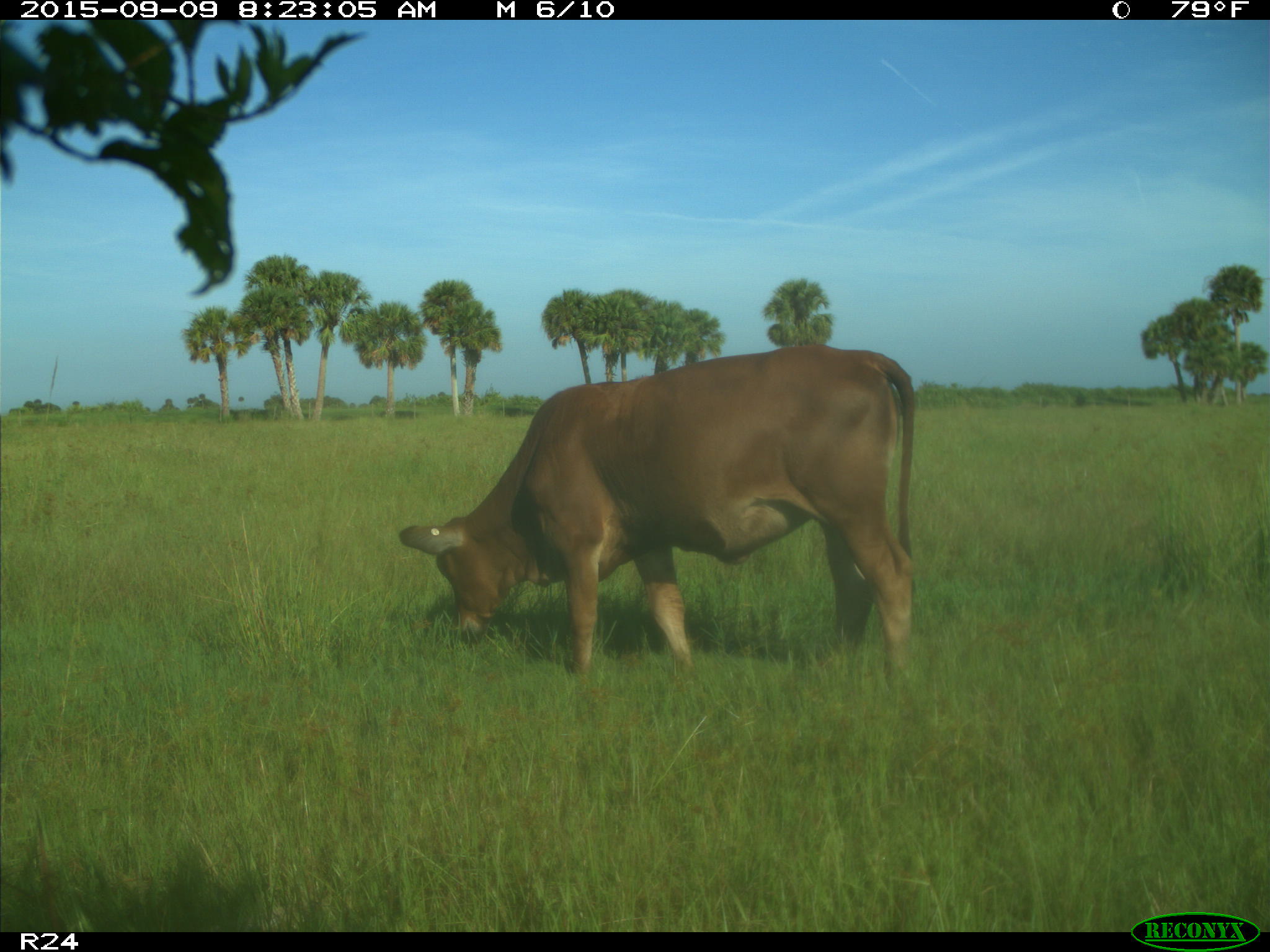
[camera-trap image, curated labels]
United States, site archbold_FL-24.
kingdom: Animalia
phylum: Chordata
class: Mammalia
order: Artiodactyla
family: Bovidae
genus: Bos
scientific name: Bos taurus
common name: domestic cow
Bos taurus (domestic cow).